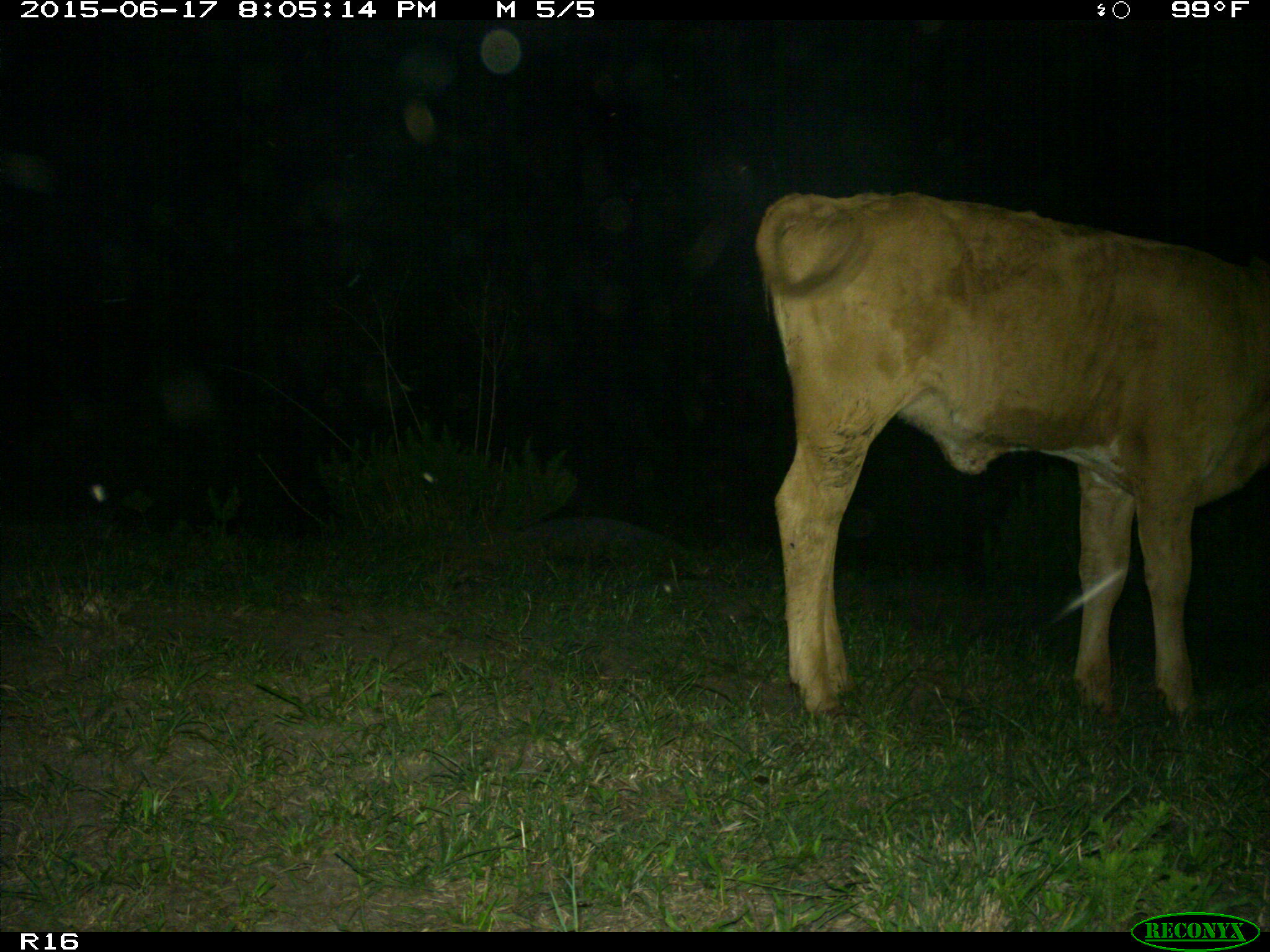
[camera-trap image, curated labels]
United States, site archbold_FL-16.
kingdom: Animalia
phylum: Chordata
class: Mammalia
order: Artiodactyla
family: Bovidae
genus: Bos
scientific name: Bos taurus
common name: domestic cow